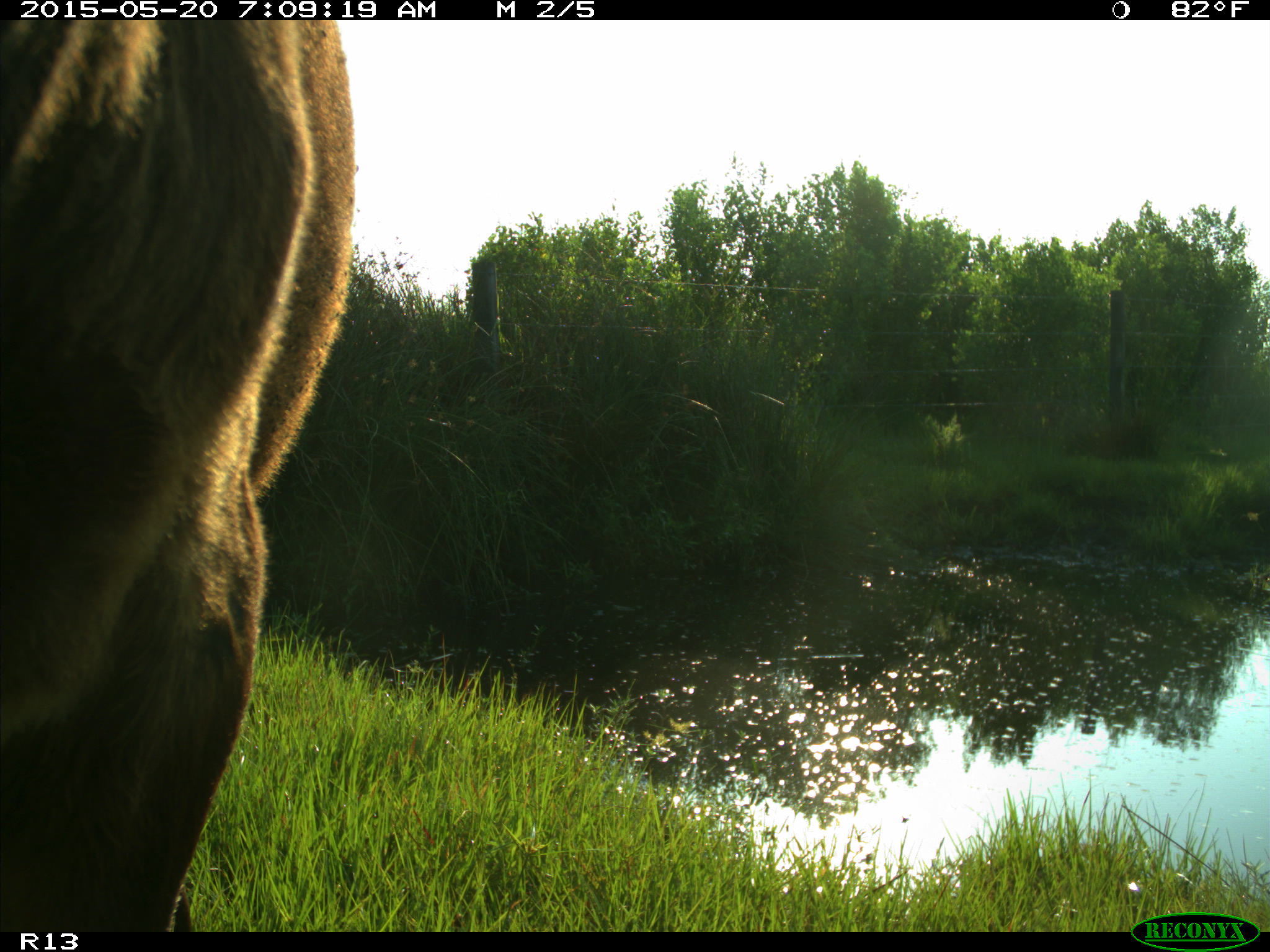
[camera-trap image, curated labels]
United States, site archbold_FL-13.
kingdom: Animalia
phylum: Chordata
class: Mammalia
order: Artiodactyla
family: Bovidae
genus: Bos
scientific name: Bos taurus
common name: domestic cow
Bos taurus (domestic cow).